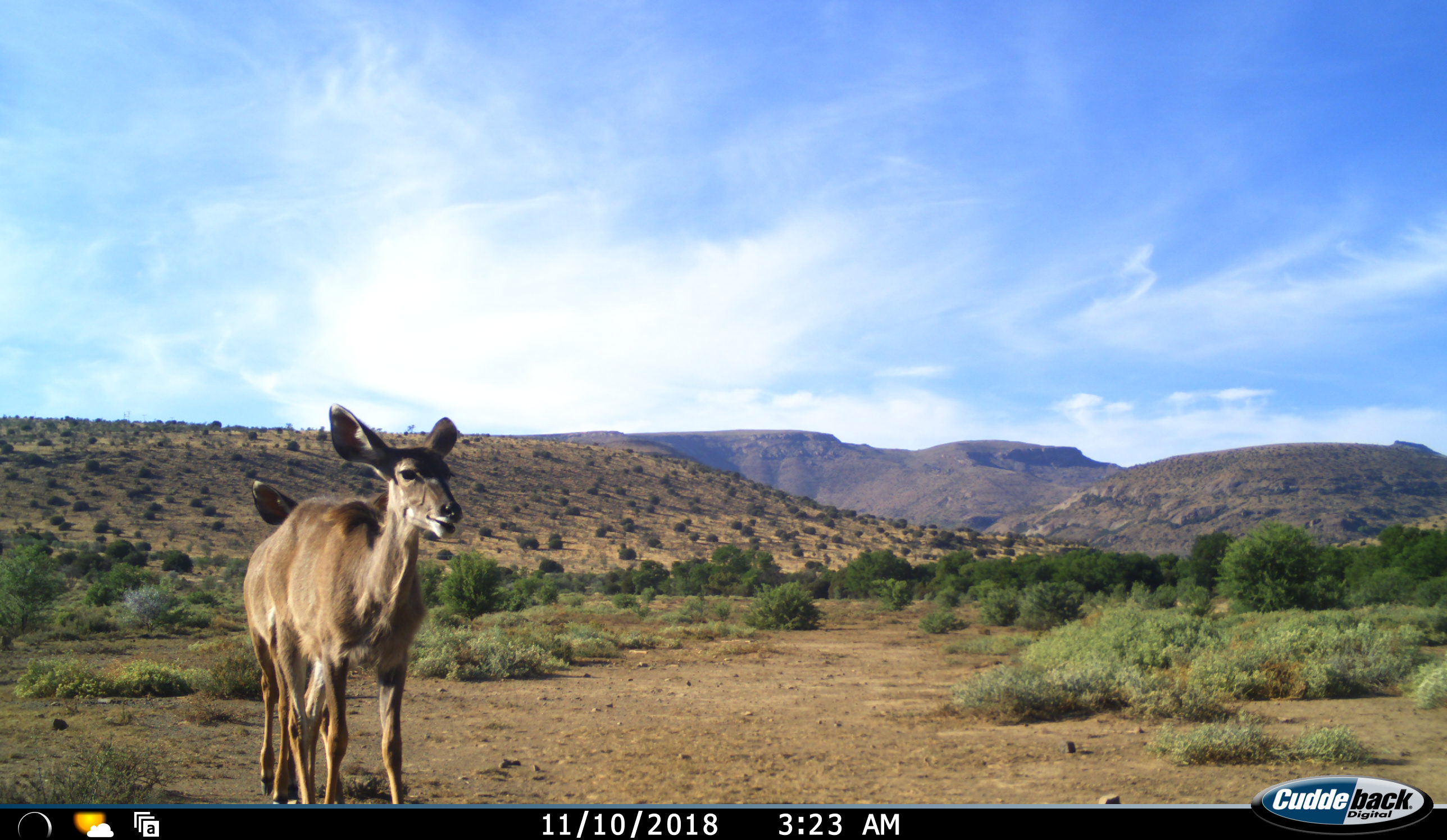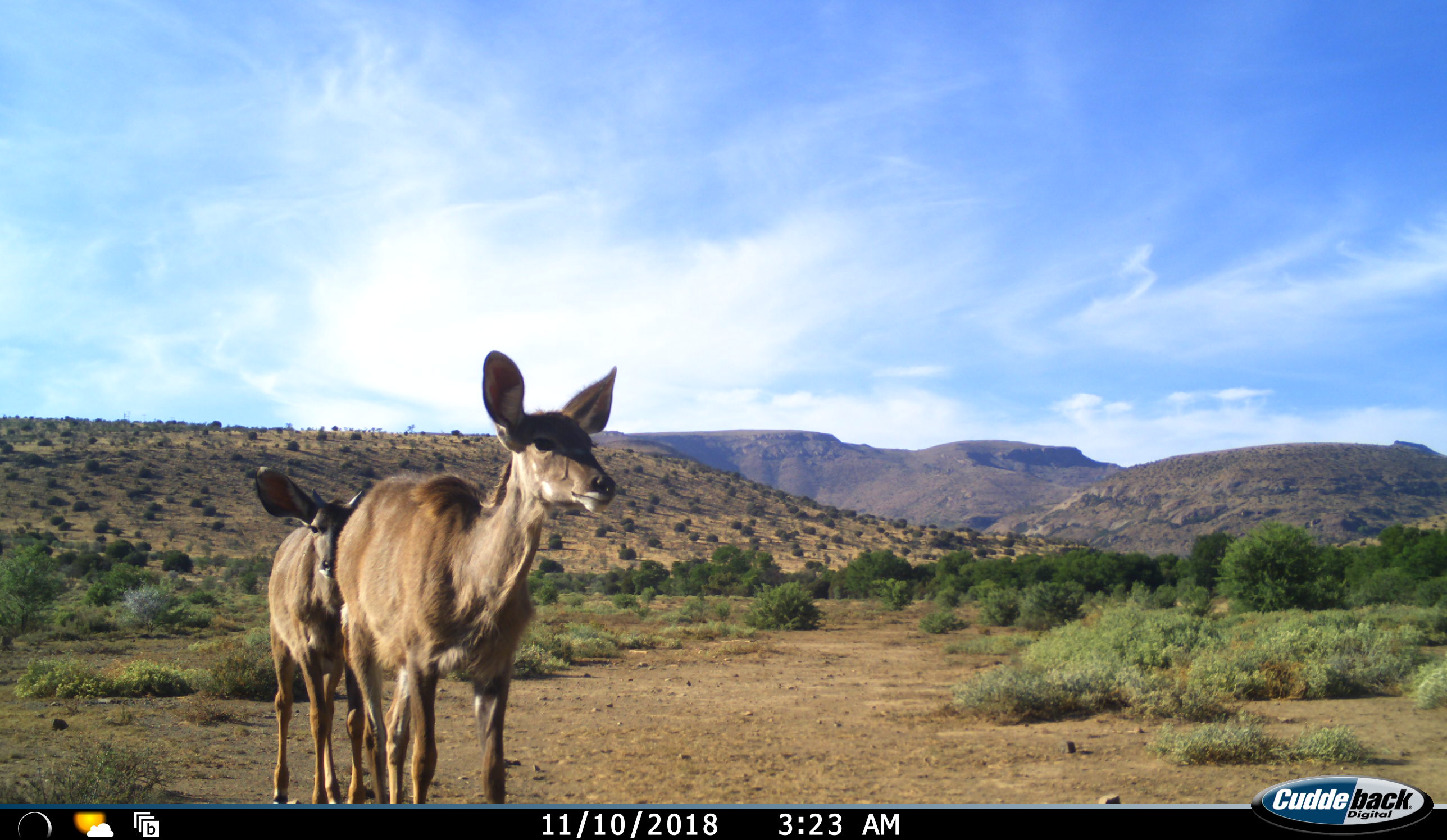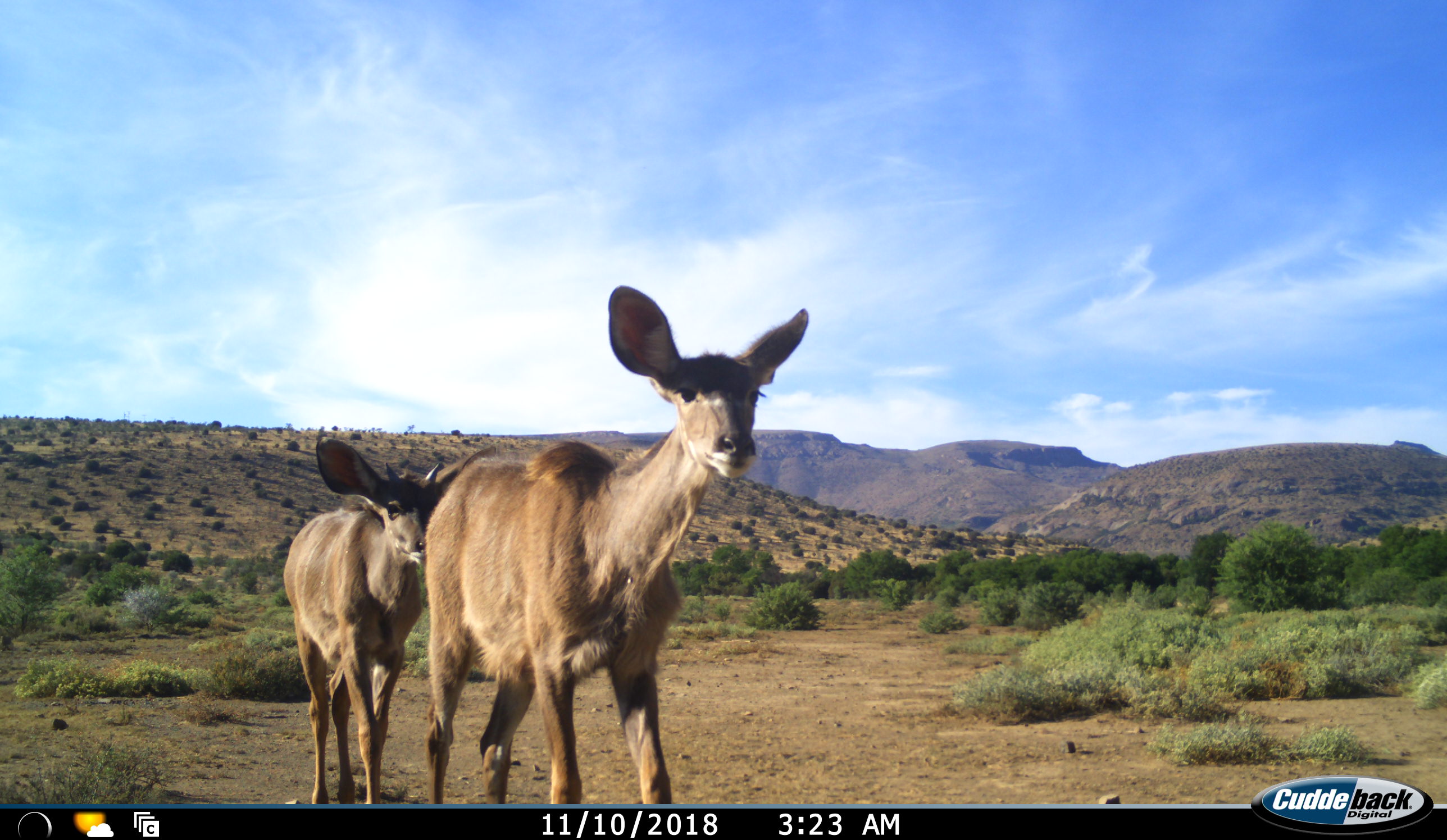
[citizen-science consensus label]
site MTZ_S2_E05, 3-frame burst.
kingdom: Animalia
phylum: Chordata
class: Mammalia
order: Artiodactyla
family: Bovidae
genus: Tragelaphus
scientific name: Tragelaphus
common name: kudu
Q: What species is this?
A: Kudu (Tragelaphus).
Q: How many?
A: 2.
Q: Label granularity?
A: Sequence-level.